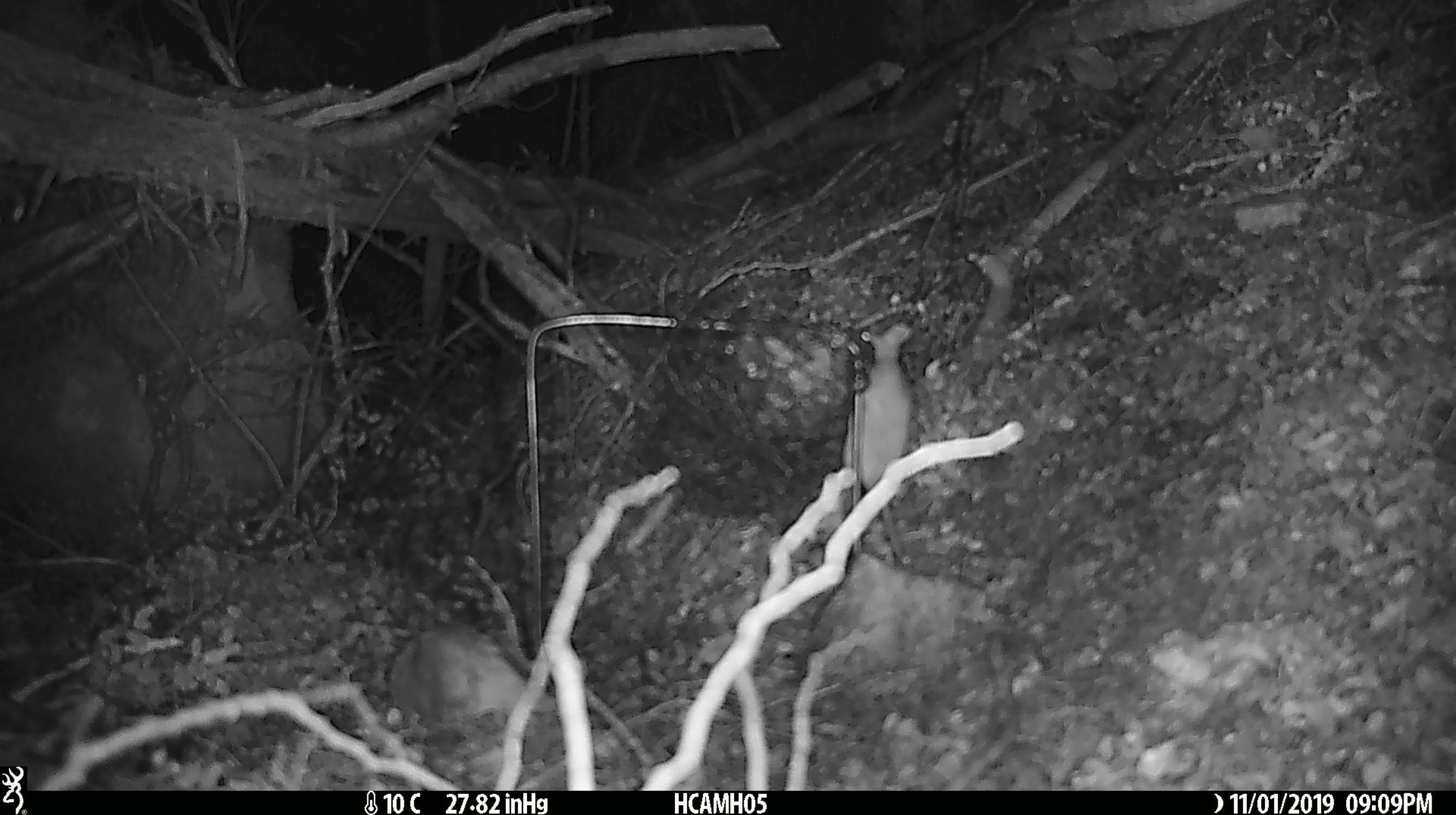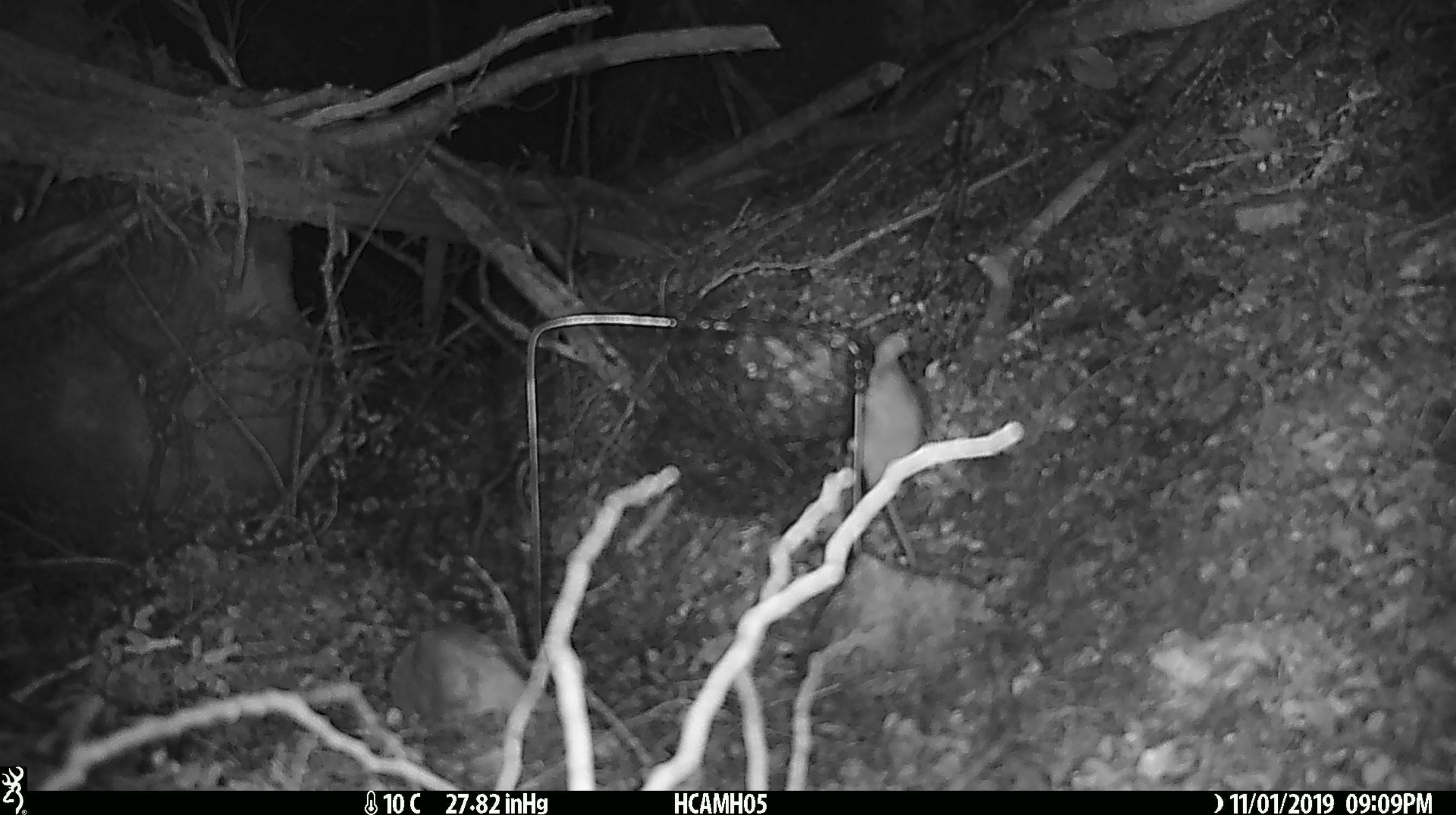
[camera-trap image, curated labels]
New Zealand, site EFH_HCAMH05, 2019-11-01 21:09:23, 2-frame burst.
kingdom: Animalia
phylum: Chordata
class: Mammalia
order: Rodentia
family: Muridae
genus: Mus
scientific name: Mus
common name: mouse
Mouse (Mus).